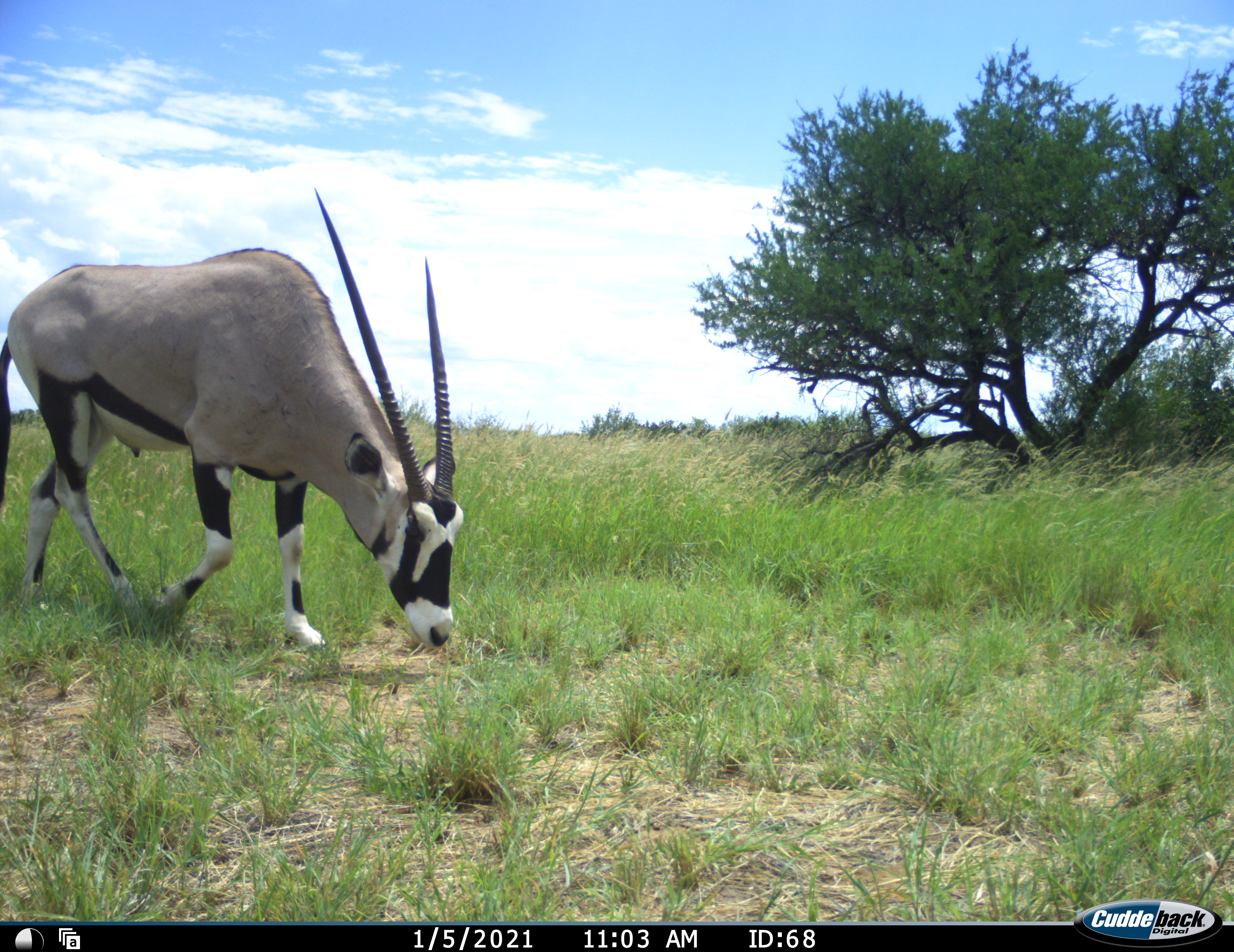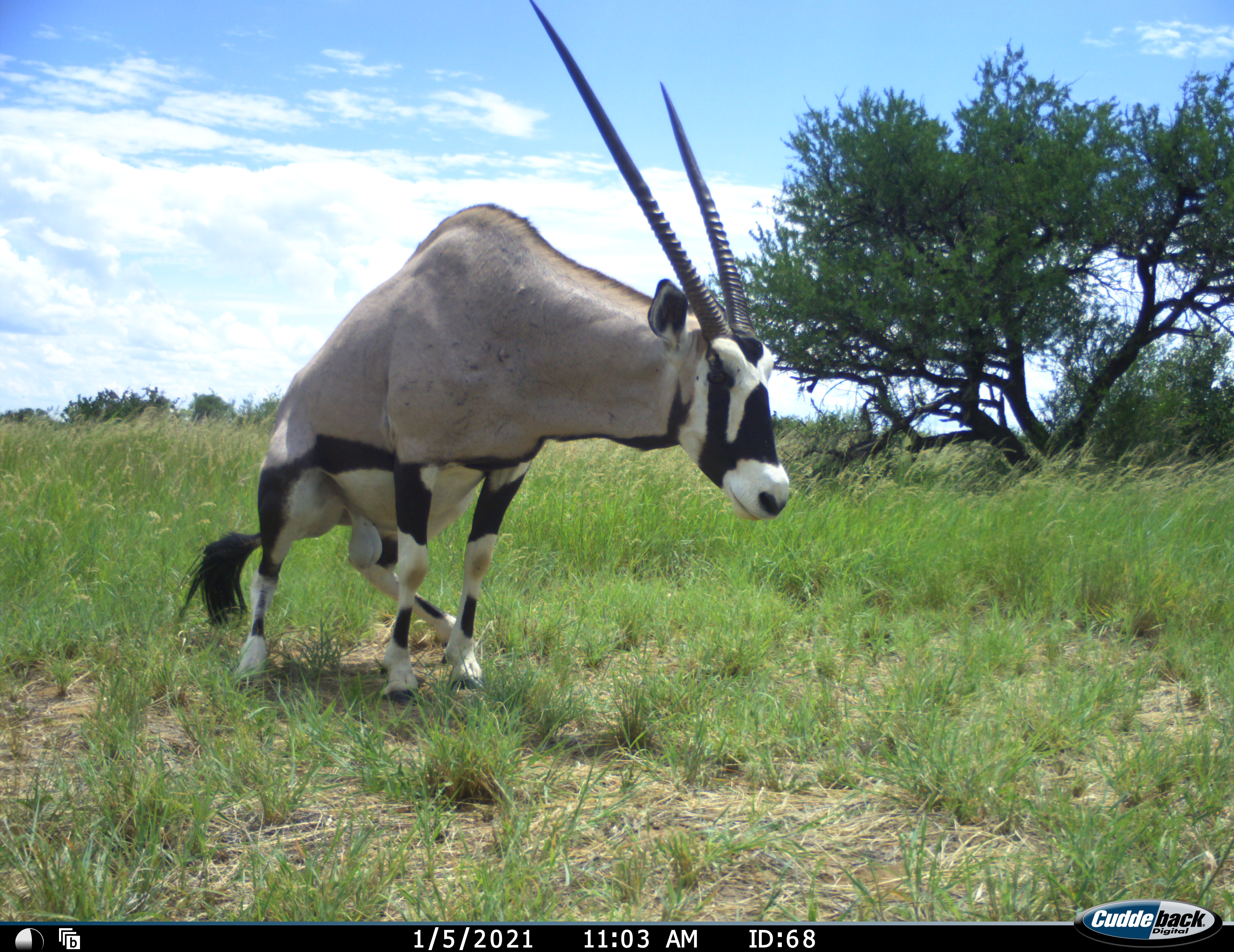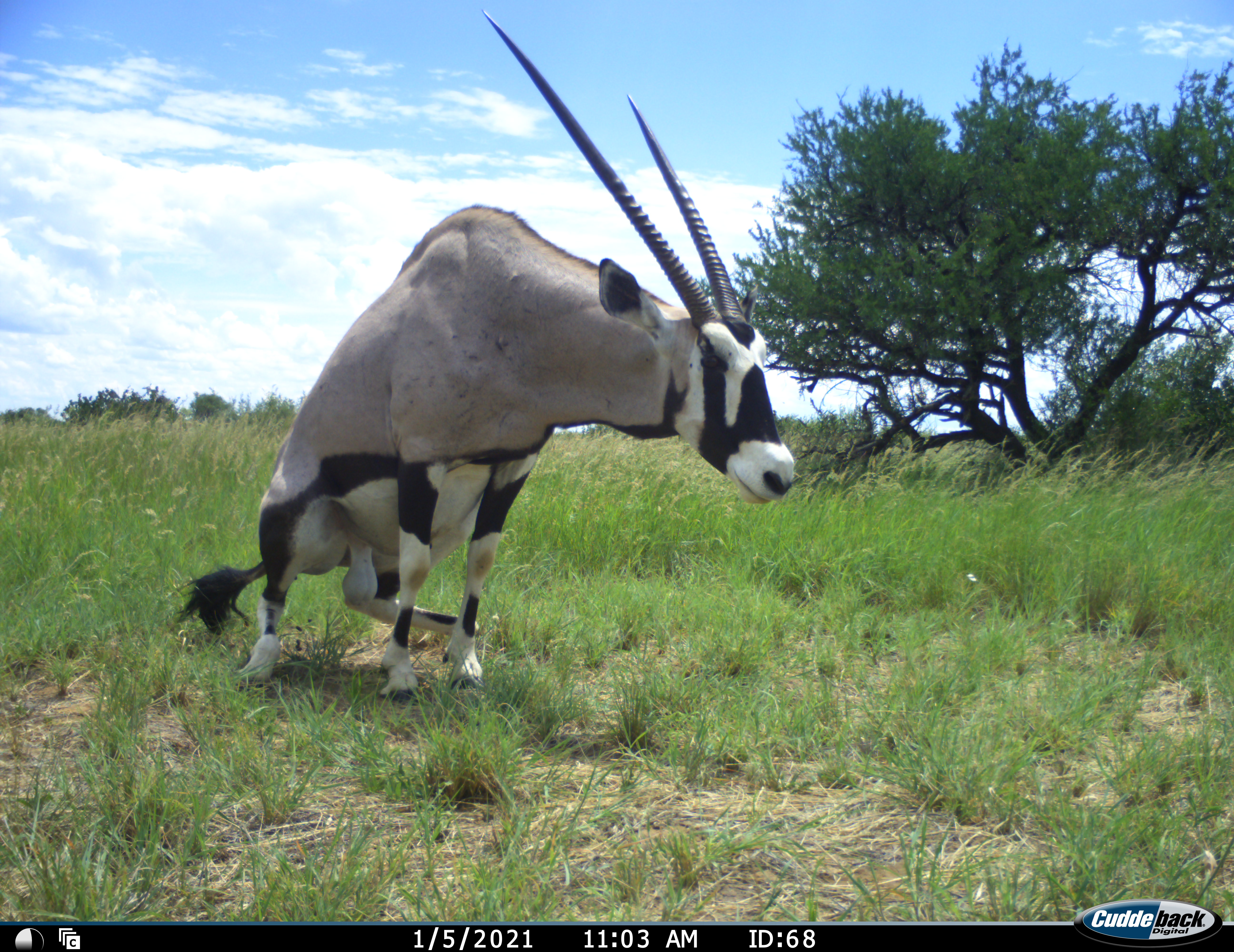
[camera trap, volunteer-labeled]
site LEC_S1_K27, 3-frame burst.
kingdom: Animalia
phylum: Chordata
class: Mammalia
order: Artiodactyla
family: Bovidae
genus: Oryx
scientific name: Oryx gazella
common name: gemsbok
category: oryx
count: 1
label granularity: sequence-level